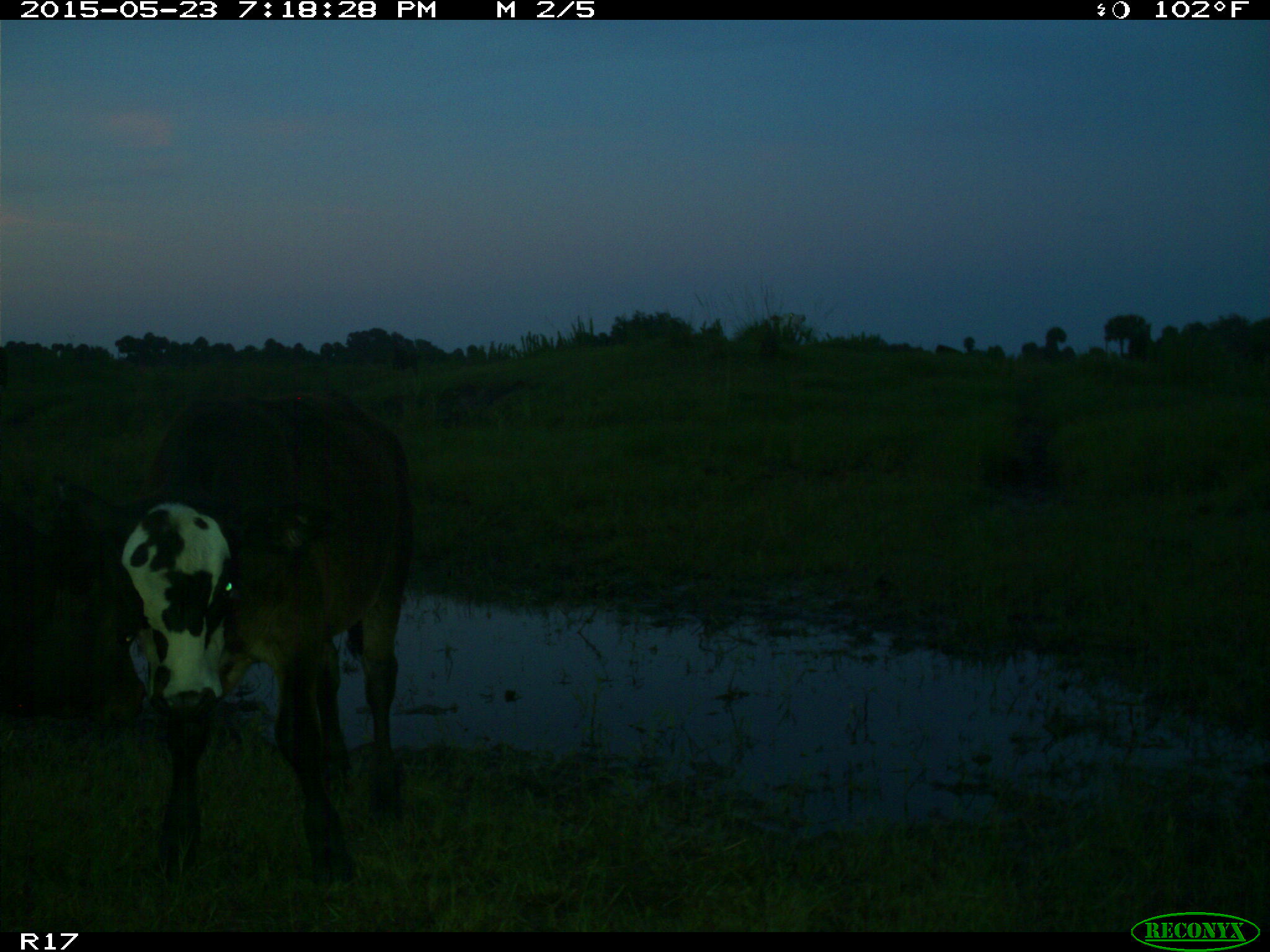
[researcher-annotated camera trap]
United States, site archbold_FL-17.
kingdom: Animalia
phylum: Chordata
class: Mammalia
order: Artiodactyla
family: Bovidae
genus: Bos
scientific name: Bos taurus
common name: domestic cow